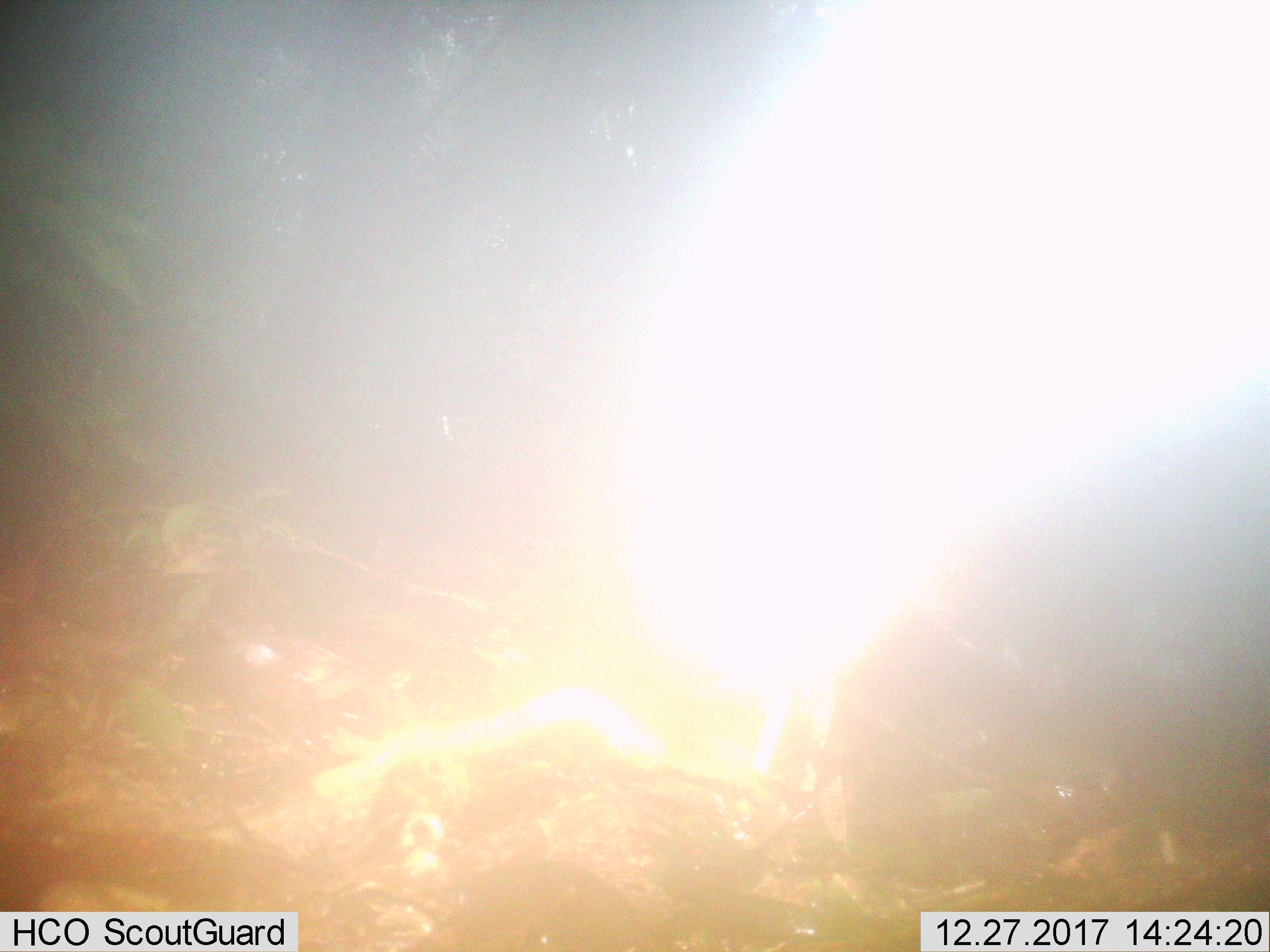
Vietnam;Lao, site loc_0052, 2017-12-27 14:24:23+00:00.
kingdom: Animalia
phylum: Chordata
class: Aves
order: Galliformes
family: Phasianidae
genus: Gallus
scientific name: Gallus gallus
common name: red junglefowl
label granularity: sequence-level